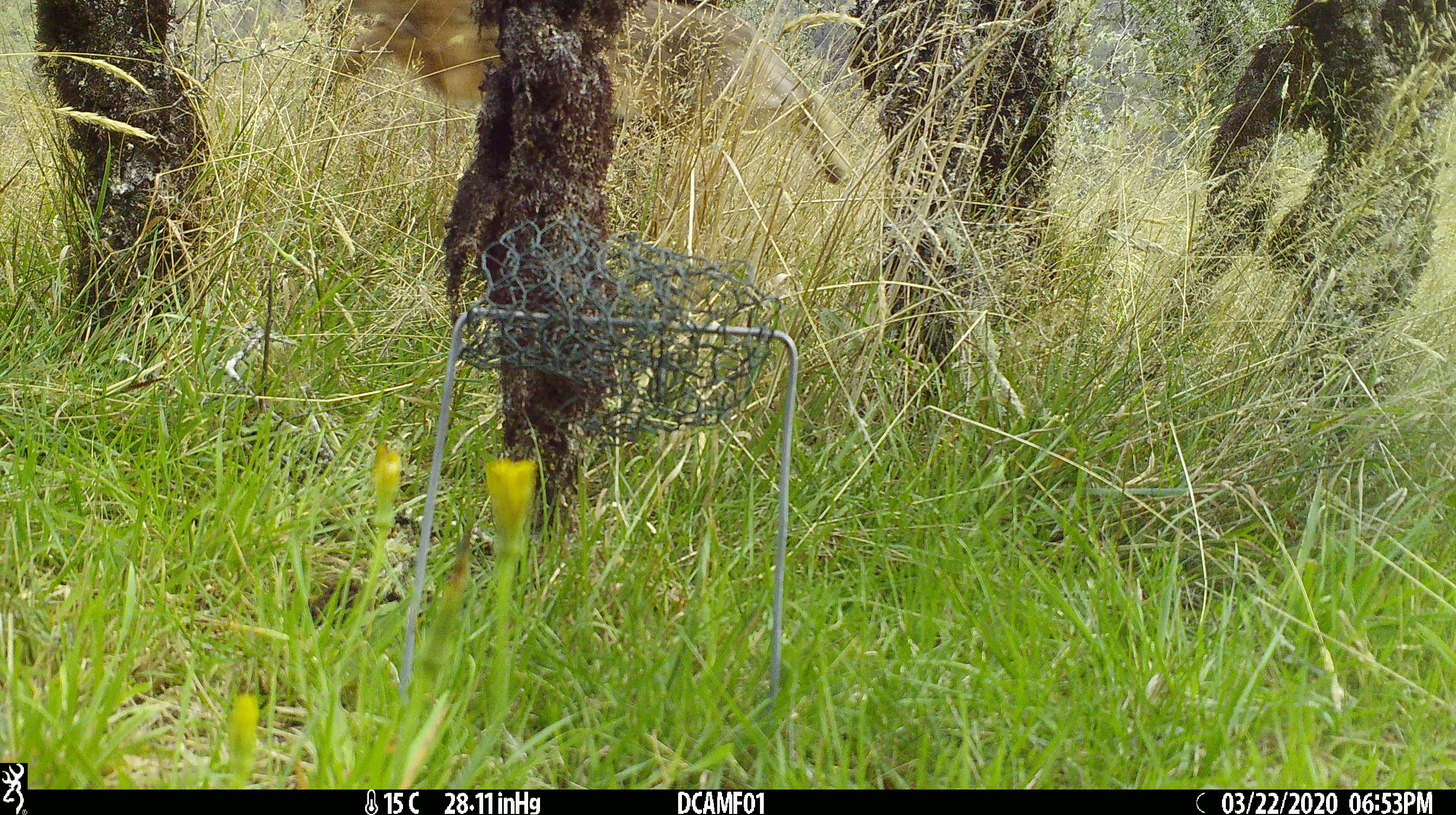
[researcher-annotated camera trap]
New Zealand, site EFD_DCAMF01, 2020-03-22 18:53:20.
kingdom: Animalia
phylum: Chordata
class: Mammalia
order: Lagomorpha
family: Leporidae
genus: Lepus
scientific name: Lepus europaeus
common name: brown hare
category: hare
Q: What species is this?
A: Hare (brown hare) (Lepus europaeus).